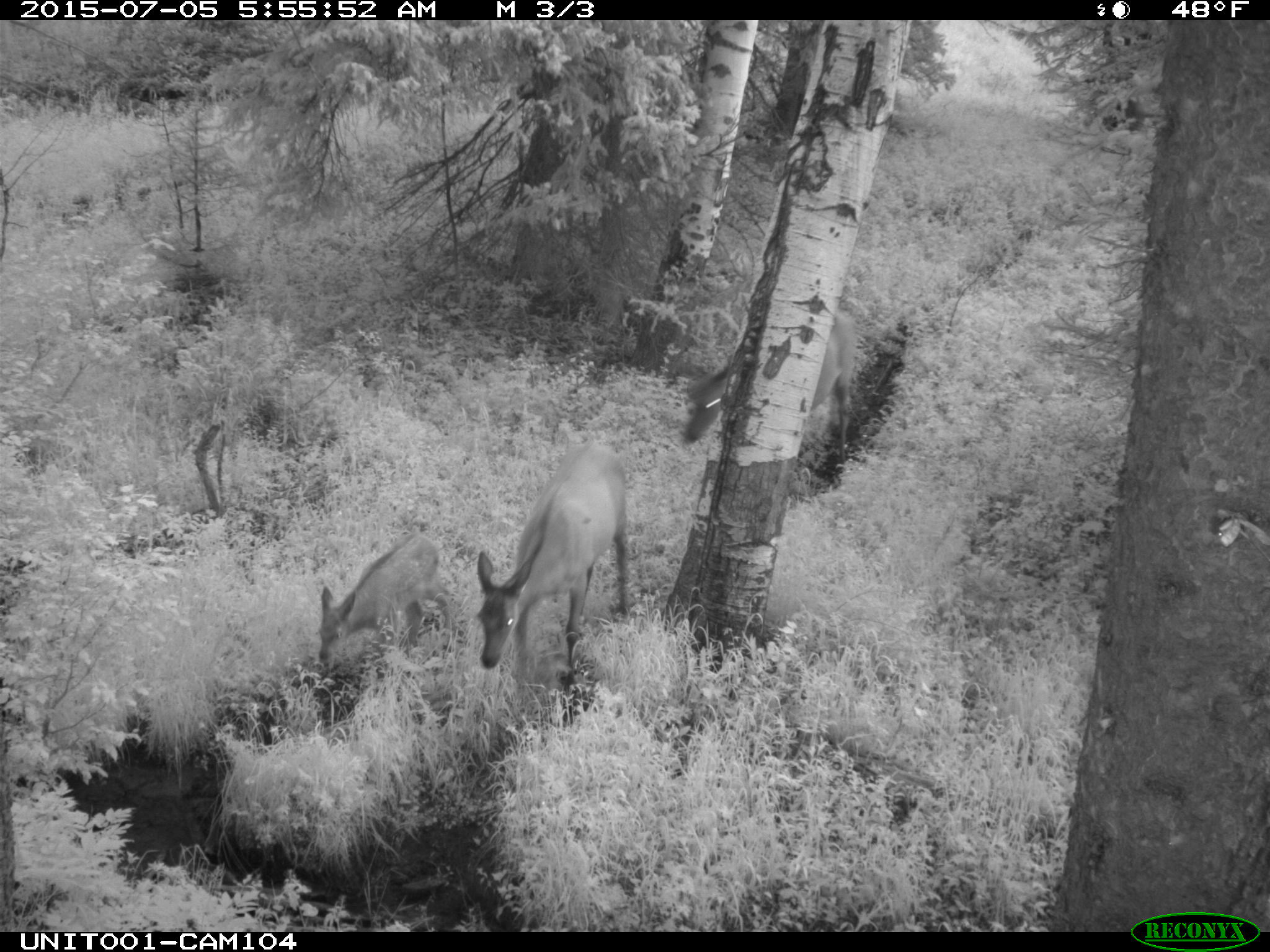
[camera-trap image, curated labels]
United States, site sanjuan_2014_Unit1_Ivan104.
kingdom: Animalia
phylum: Chordata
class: Mammalia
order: Artiodactyla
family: Cervidae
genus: Cervus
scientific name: Cervus elaphus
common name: red deer